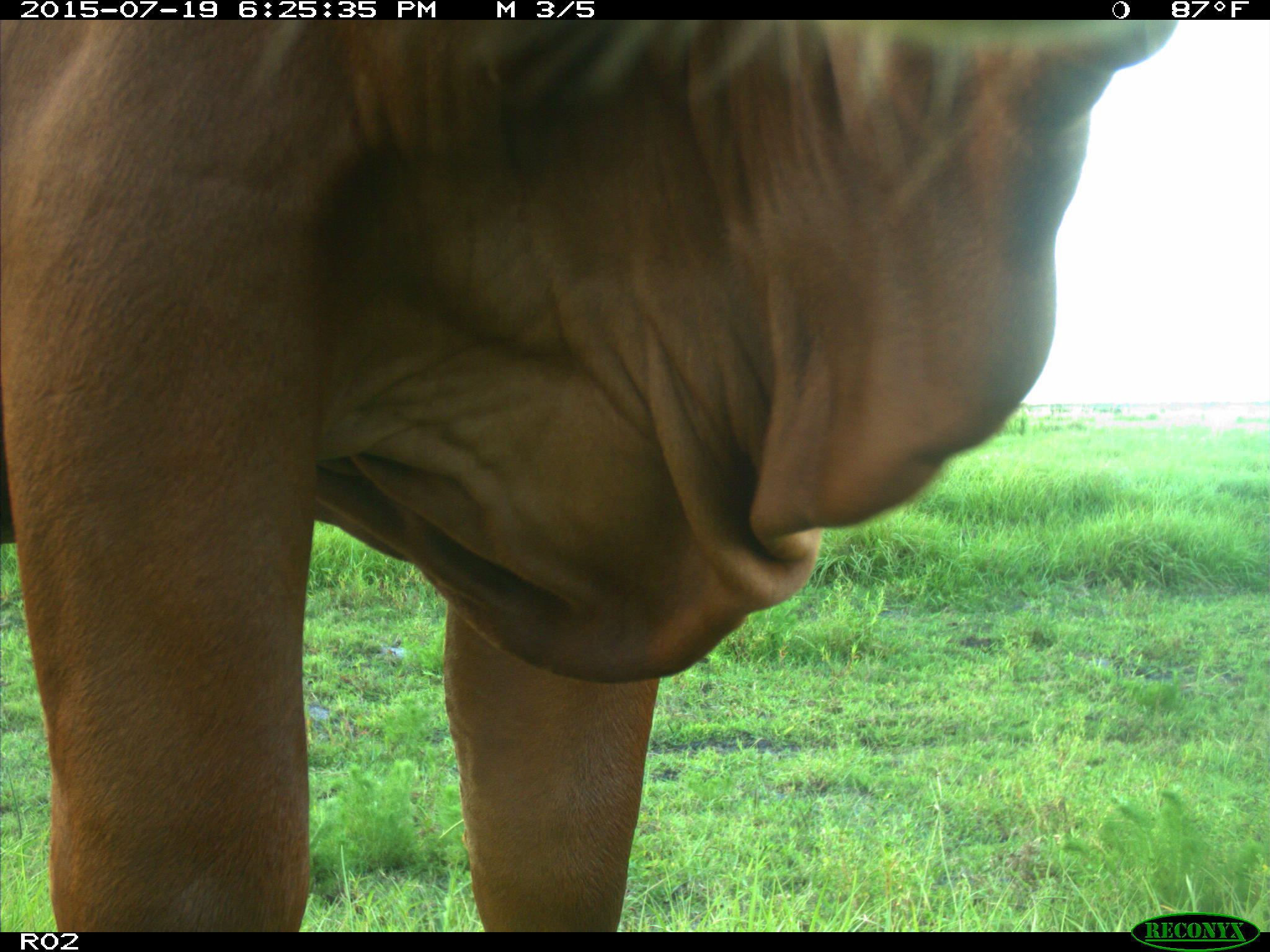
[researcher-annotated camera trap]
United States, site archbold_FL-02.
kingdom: Animalia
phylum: Chordata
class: Mammalia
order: Artiodactyla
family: Bovidae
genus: Bos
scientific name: Bos taurus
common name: domestic cow